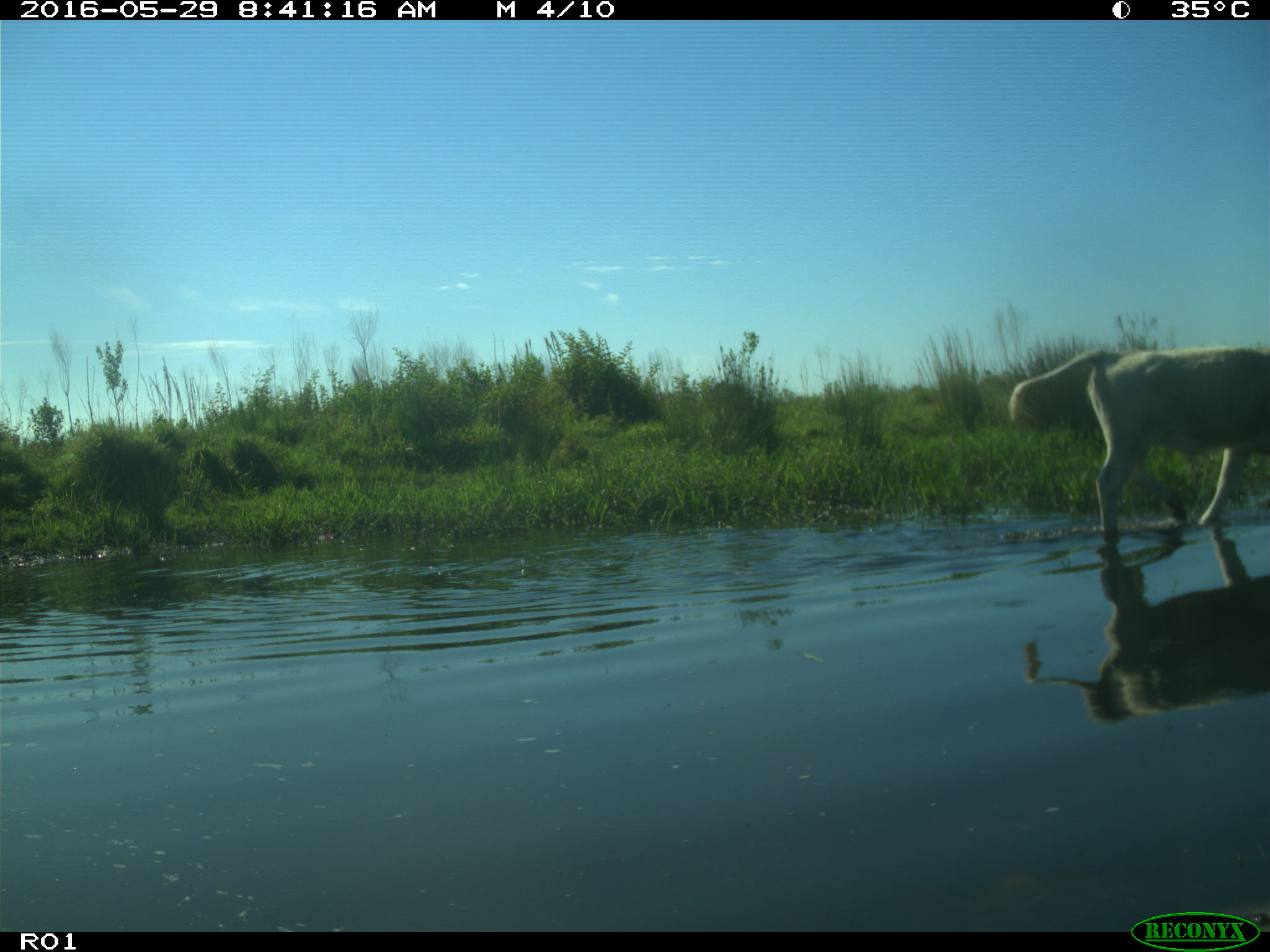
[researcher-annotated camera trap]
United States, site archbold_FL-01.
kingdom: Animalia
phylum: Chordata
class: Mammalia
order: Artiodactyla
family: Bovidae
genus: Bos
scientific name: Bos taurus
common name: domestic cow